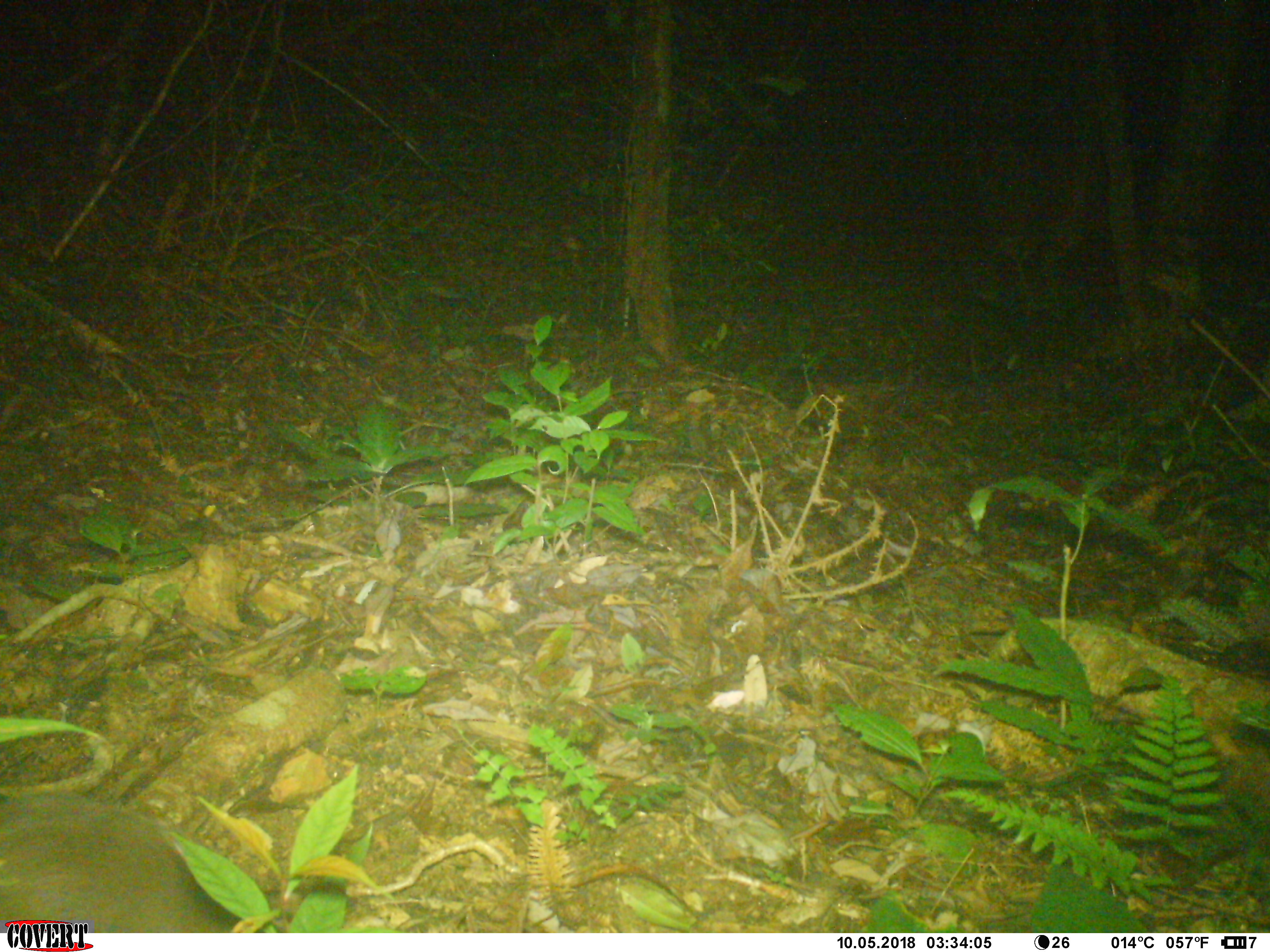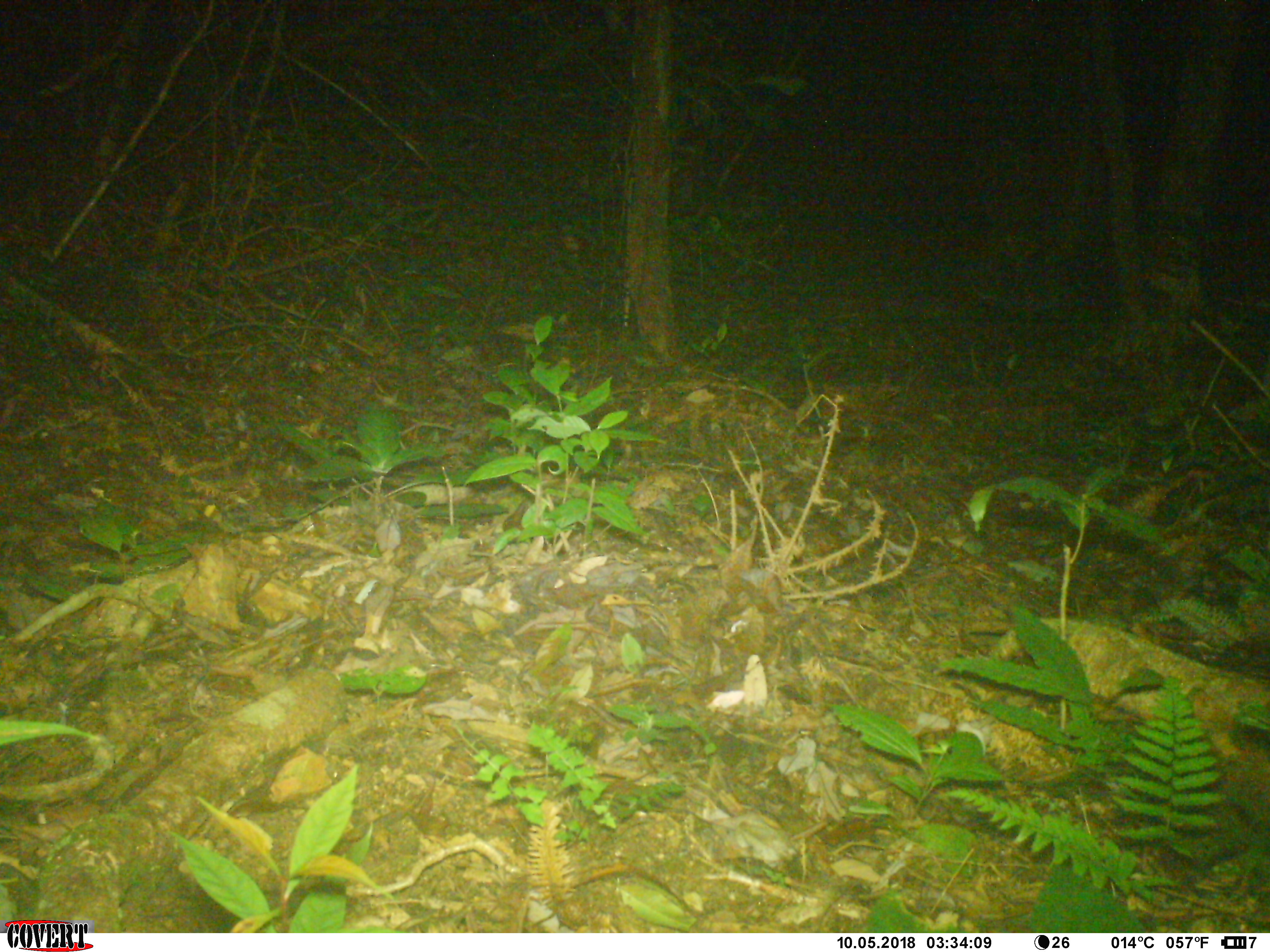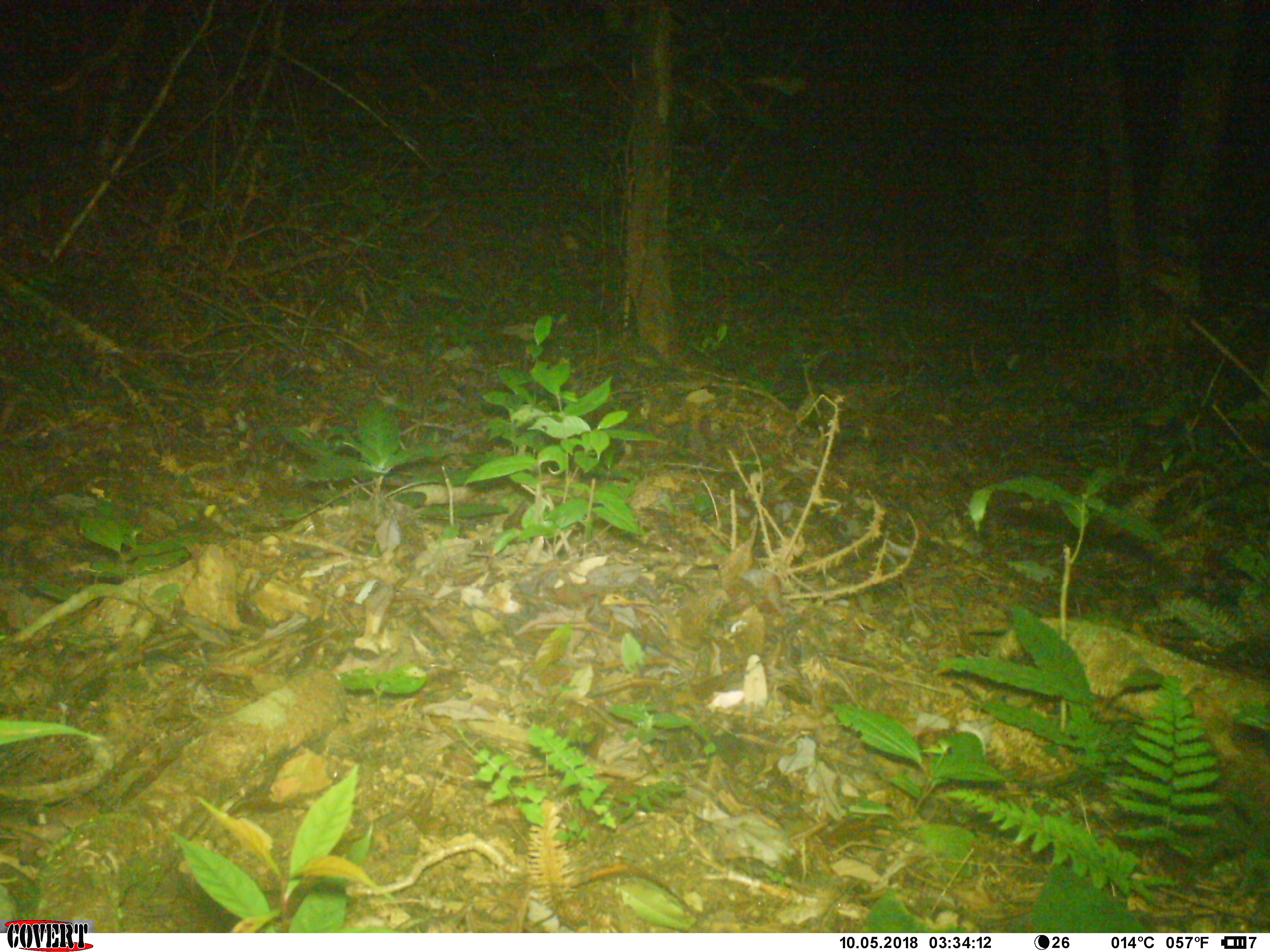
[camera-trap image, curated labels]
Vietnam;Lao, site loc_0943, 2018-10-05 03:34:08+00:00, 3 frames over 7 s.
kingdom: Animalia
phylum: Chordata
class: Mammalia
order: Carnivora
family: Viverridae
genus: Paguma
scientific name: Paguma larvata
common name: masked palm civet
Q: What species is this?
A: Masked palm civet (Paguma larvata).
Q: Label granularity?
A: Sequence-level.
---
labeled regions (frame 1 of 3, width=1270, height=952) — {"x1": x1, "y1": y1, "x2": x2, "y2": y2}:
masked palm civet: {"x1": 0, "y1": 789, "x2": 243, "y2": 932}